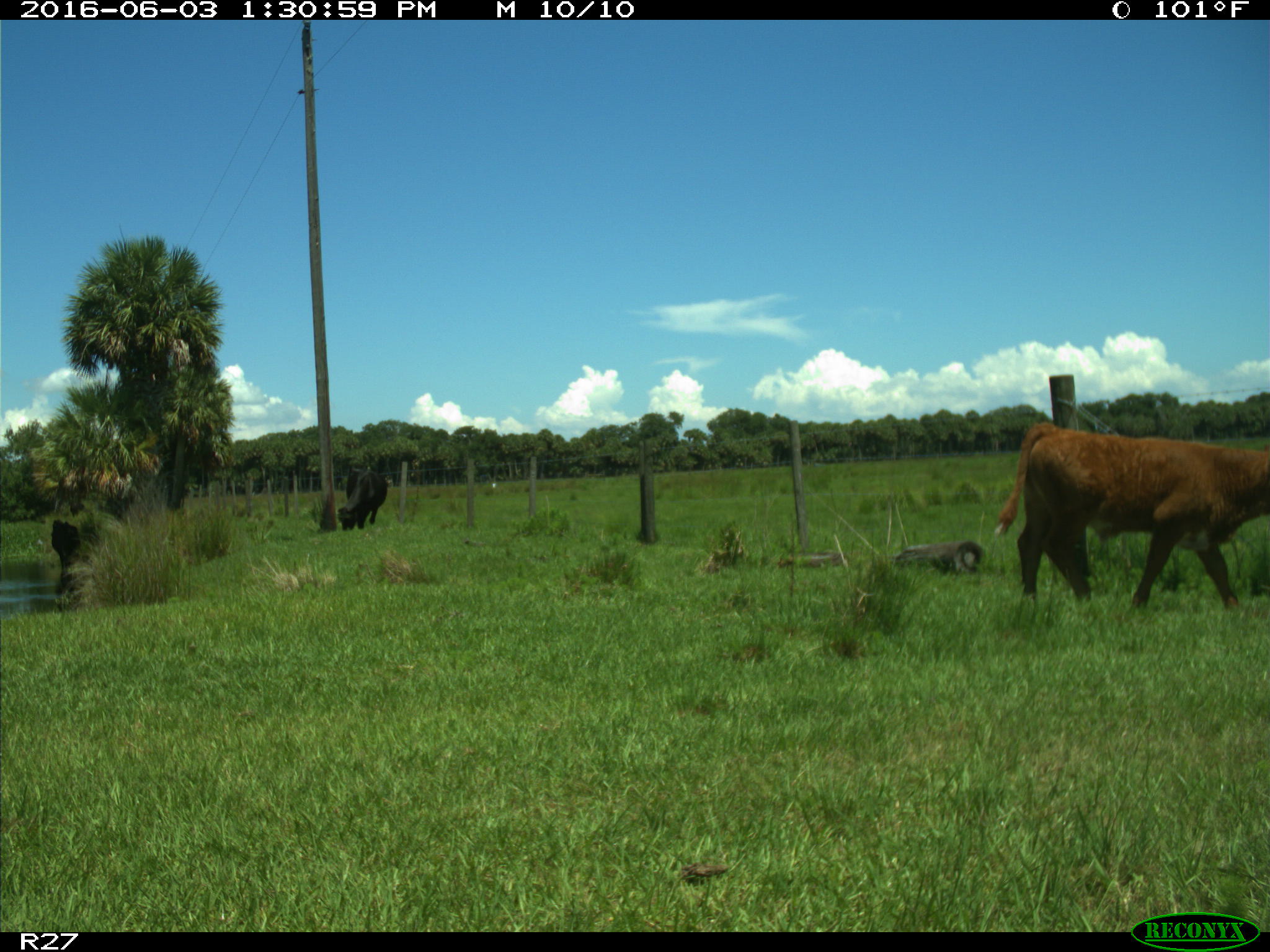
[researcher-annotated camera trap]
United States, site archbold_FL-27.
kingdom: Animalia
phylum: Chordata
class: Mammalia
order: Artiodactyla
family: Bovidae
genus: Bos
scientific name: Bos taurus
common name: domestic cow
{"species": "Bos taurus (domestic cow)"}